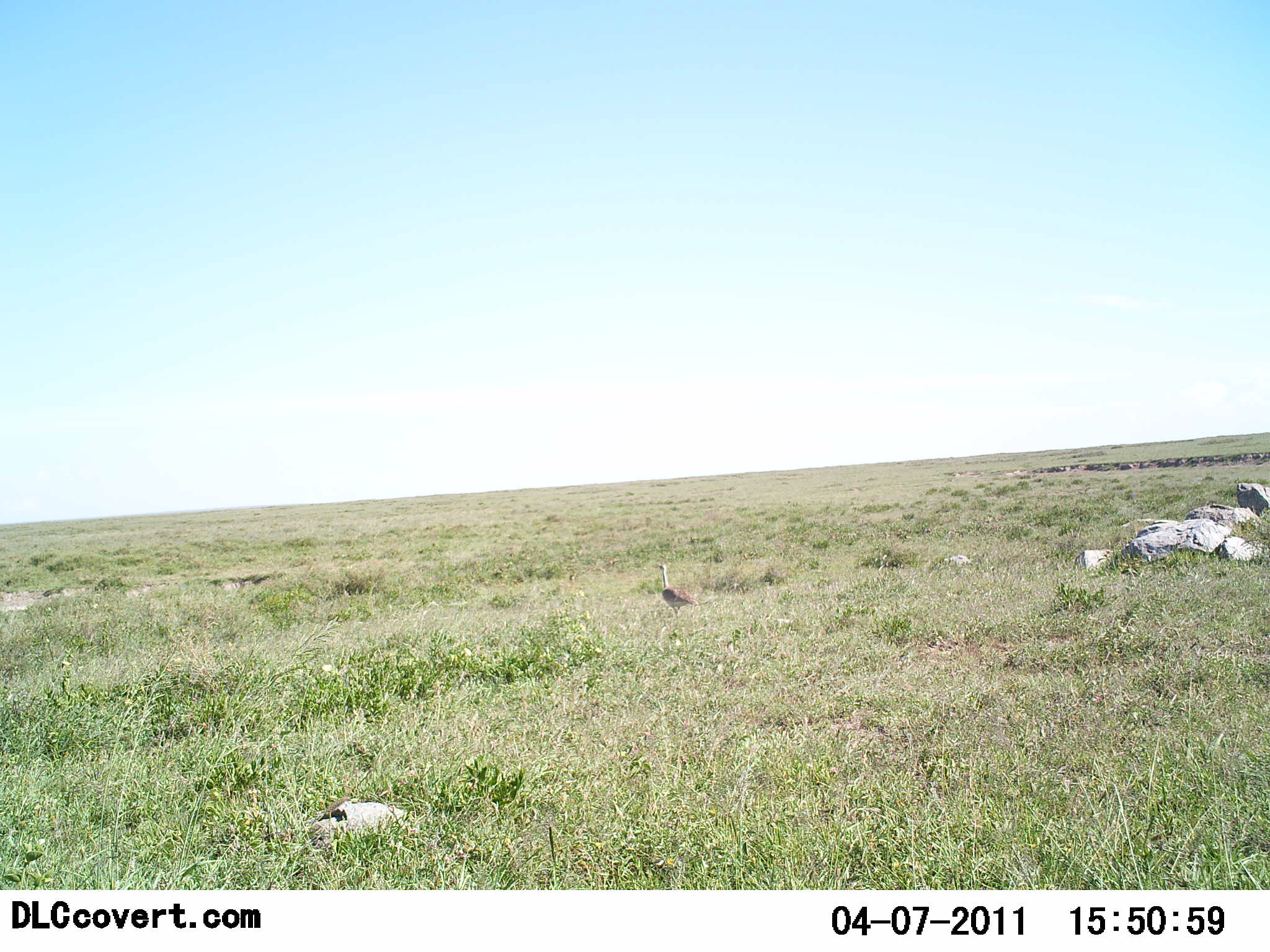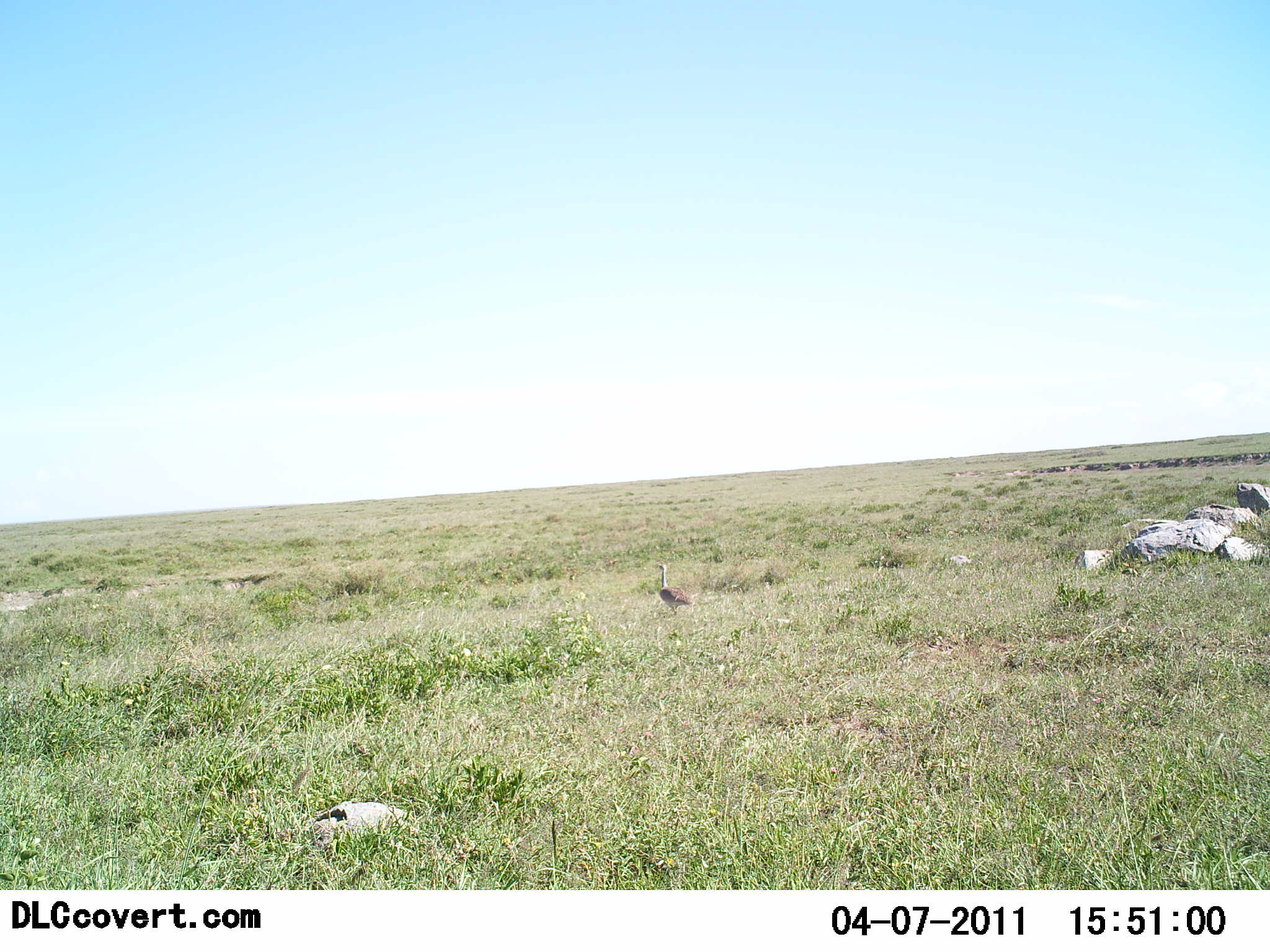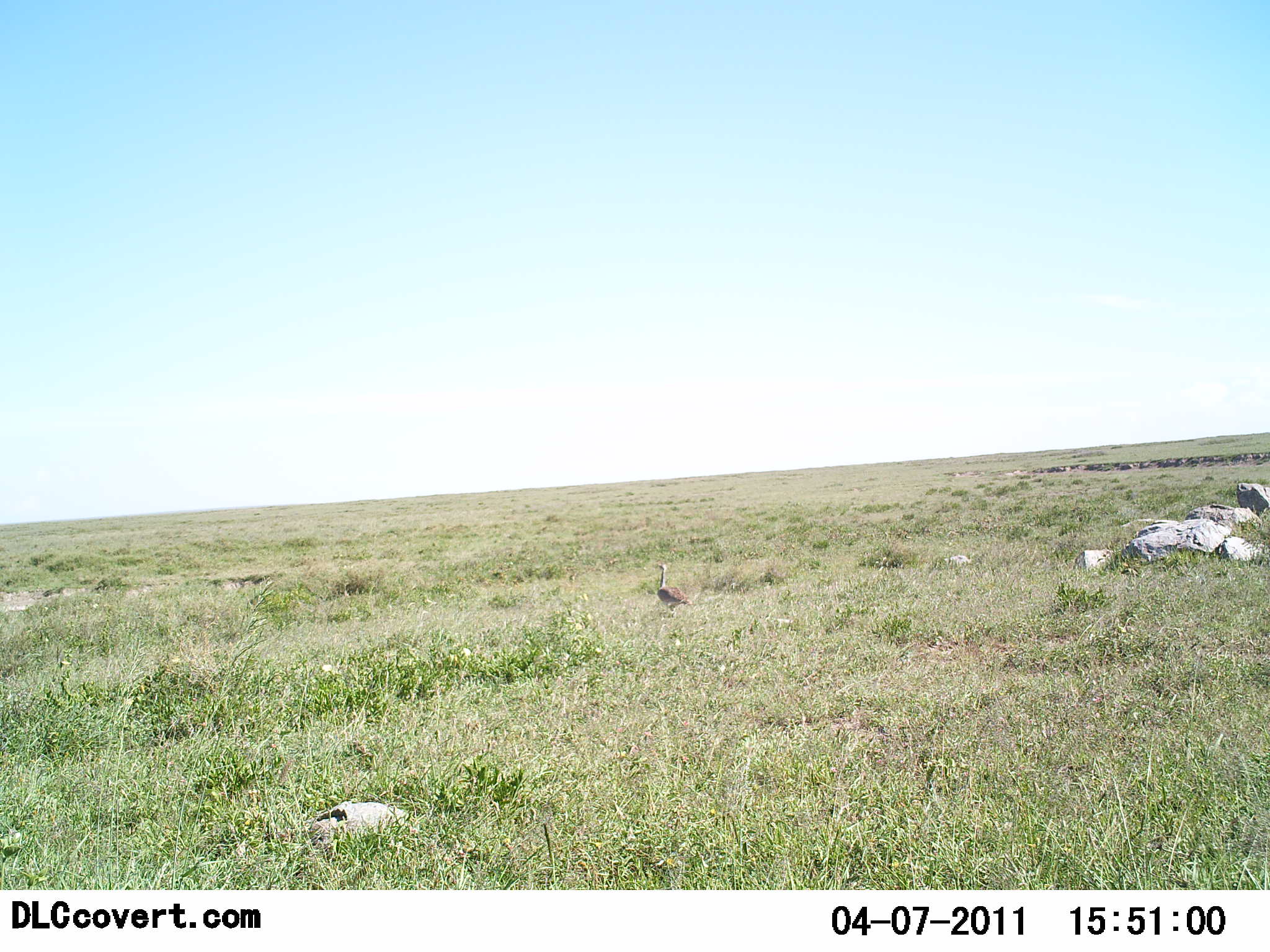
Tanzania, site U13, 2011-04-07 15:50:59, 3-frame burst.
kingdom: Animalia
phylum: Chordata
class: Aves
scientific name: Aves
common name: bird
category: otherbird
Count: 1.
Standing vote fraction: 91%.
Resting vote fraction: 0%.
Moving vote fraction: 9%.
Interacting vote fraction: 0%.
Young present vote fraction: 0%.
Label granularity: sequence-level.